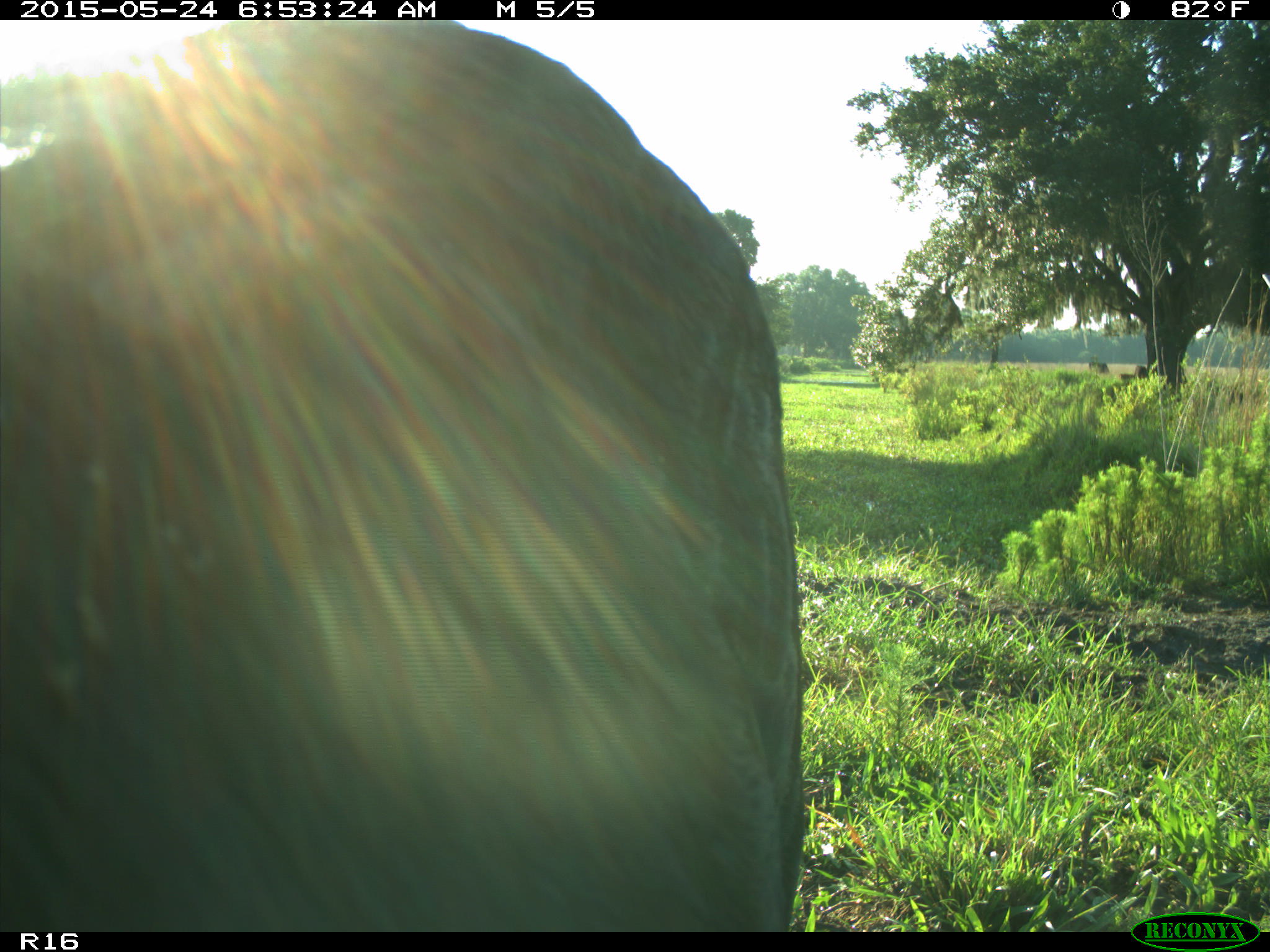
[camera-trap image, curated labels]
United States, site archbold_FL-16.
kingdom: Animalia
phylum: Chordata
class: Mammalia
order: Artiodactyla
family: Bovidae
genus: Bos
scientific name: Bos taurus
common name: domestic cow